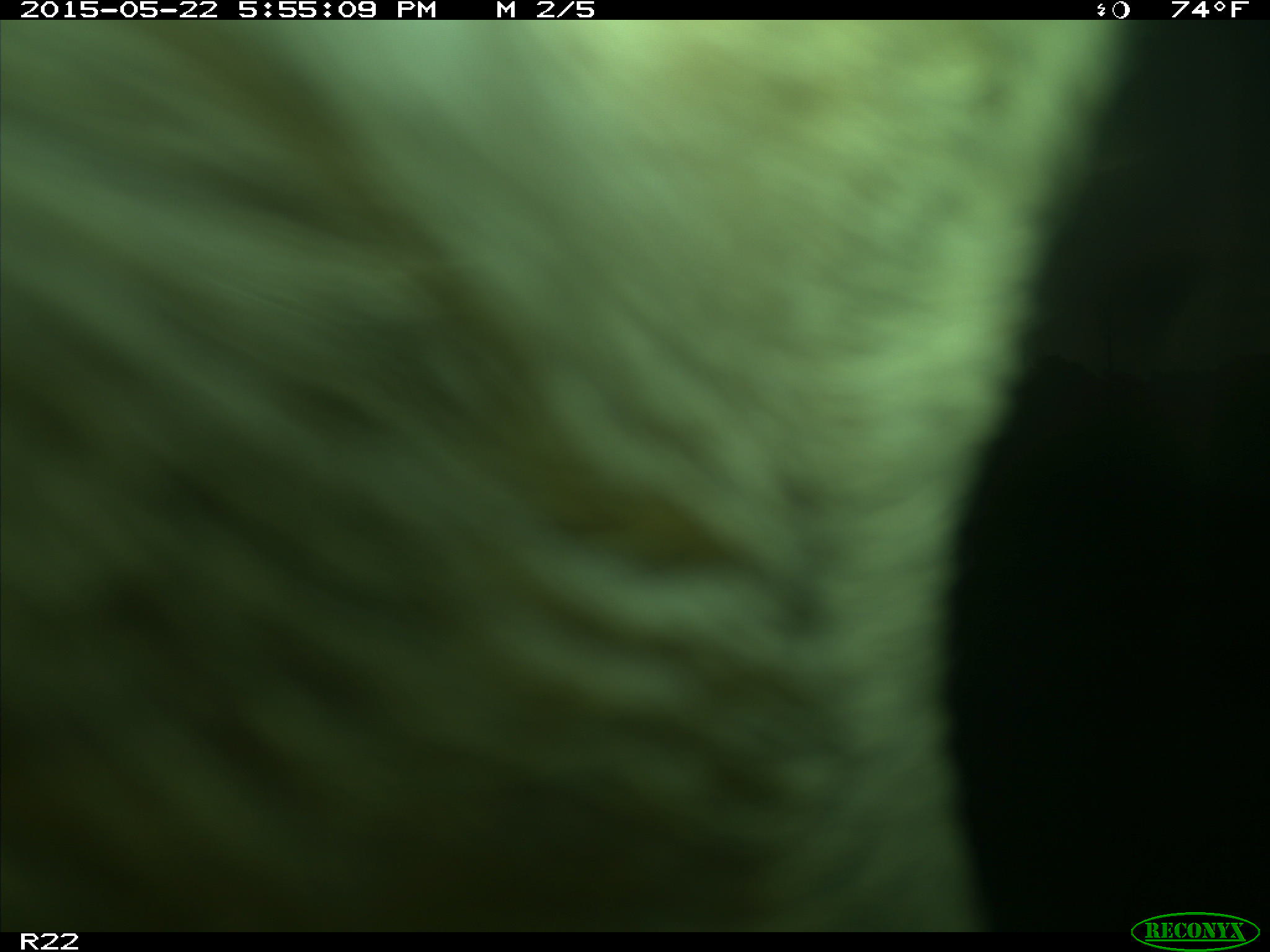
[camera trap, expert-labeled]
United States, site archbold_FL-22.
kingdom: Animalia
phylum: Chordata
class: Mammalia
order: Artiodactyla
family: Bovidae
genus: Bos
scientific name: Bos taurus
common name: domestic cow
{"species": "Bos taurus (domestic cow)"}